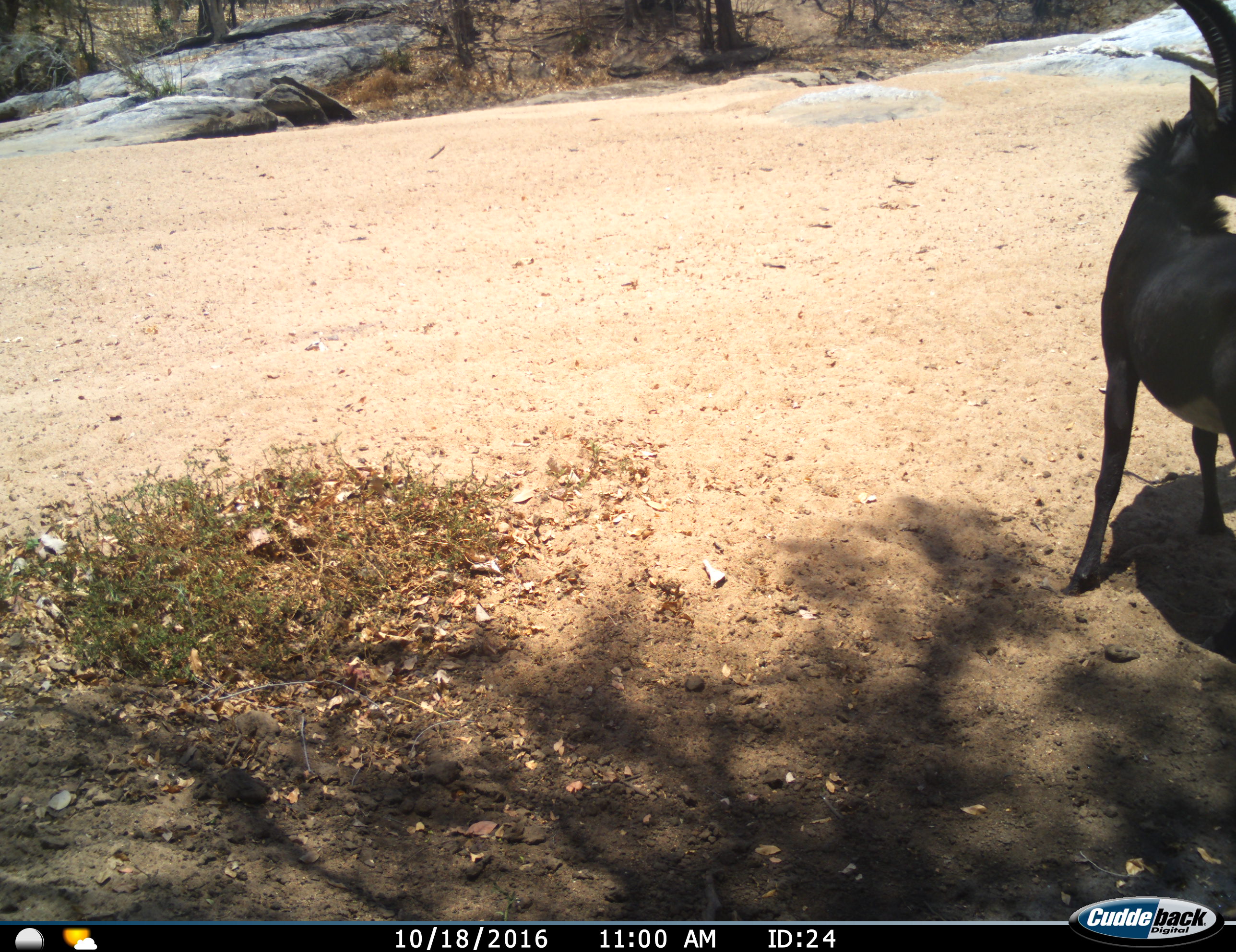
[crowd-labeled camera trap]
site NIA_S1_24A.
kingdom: Animalia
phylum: Chordata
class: Mammalia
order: Artiodactyla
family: Bovidae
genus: Hippotragus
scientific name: Hippotragus niger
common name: sable antelope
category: sable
Sable (sable antelope) (Hippotragus niger), count 1. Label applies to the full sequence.